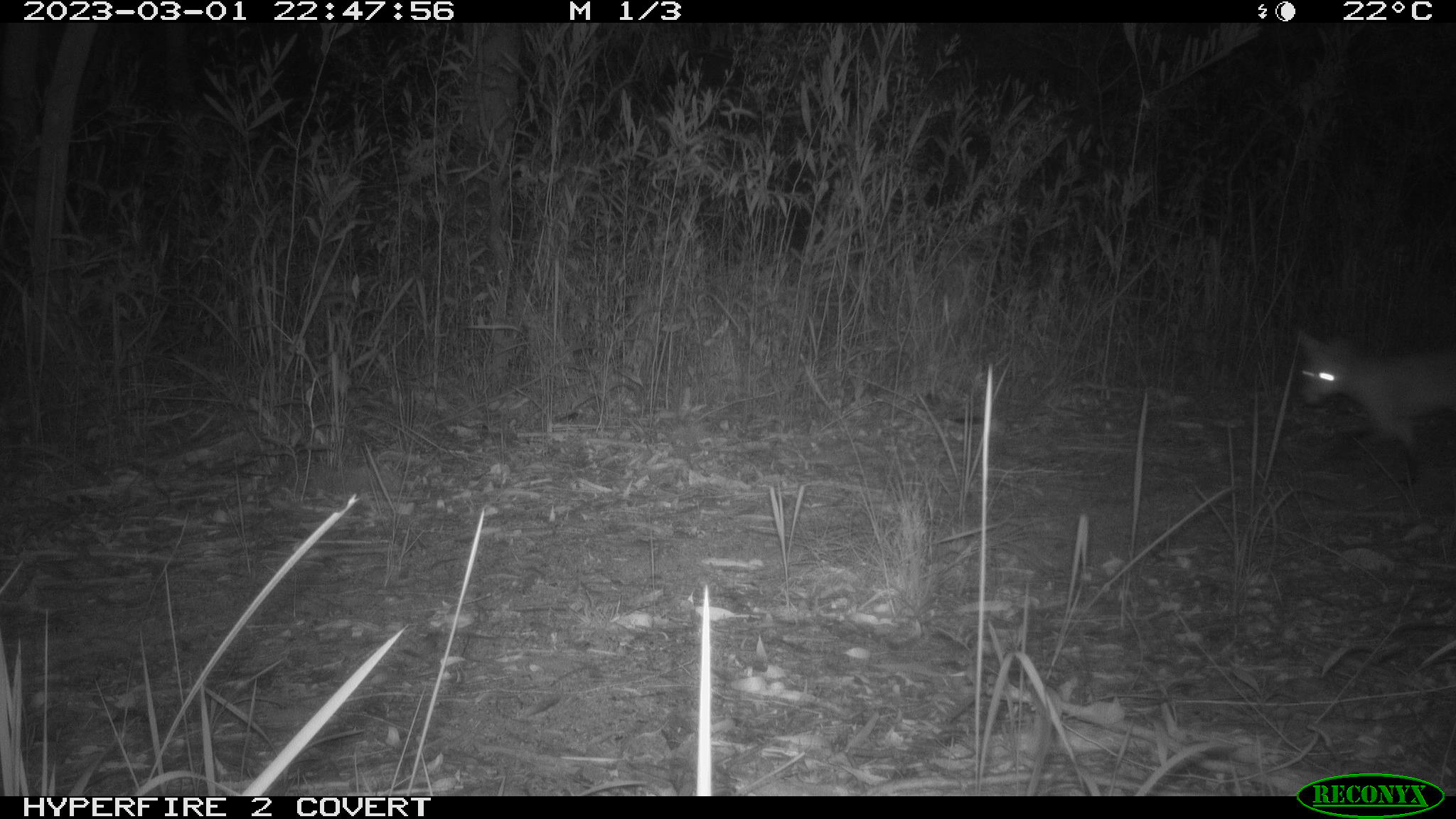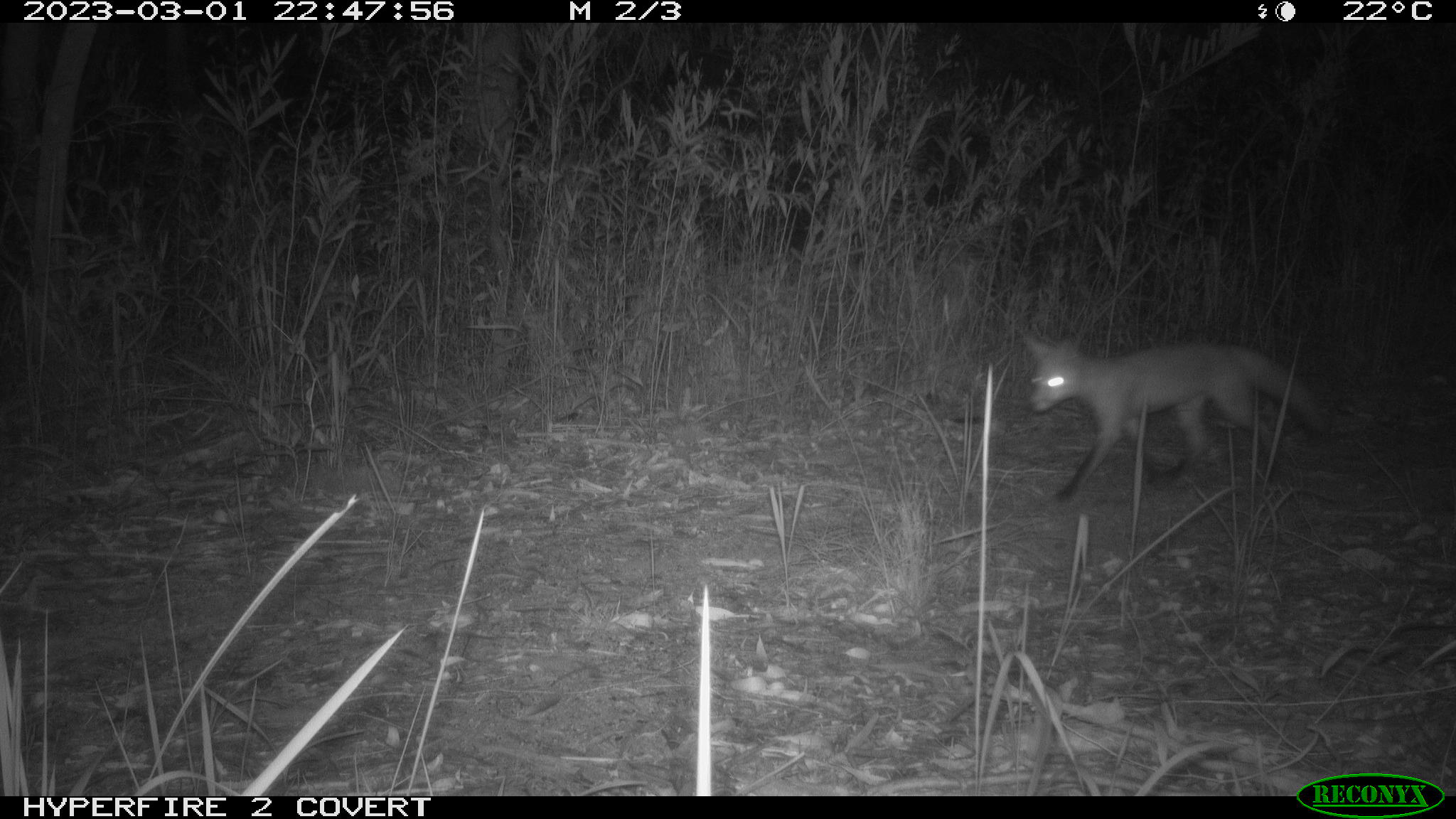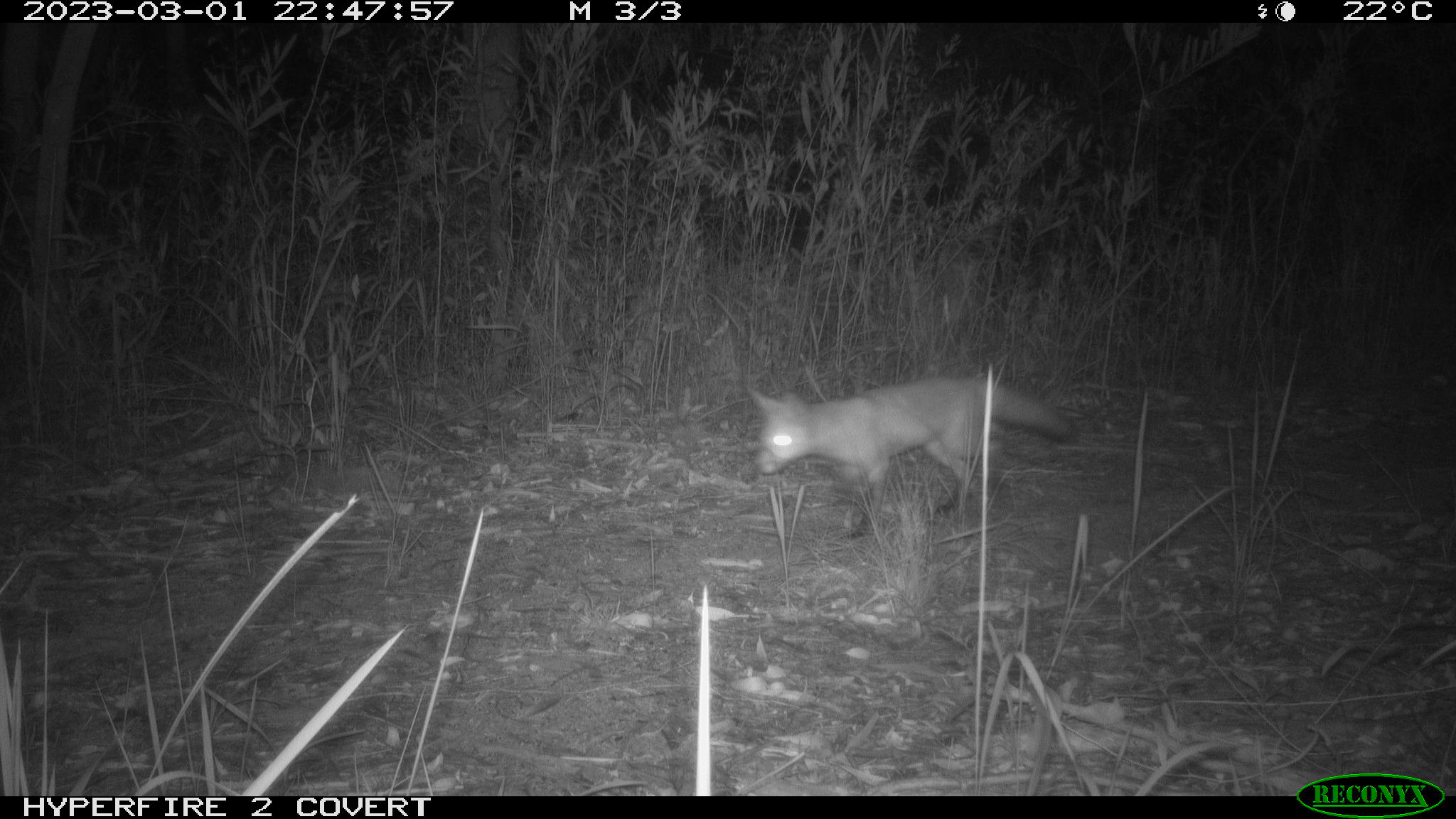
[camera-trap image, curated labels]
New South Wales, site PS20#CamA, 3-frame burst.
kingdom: Animalia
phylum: Chordata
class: Mammalia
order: Carnivora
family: Canidae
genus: Vulpes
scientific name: Vulpes vulpes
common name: red fox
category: fox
Fox (red fox) (Vulpes vulpes).